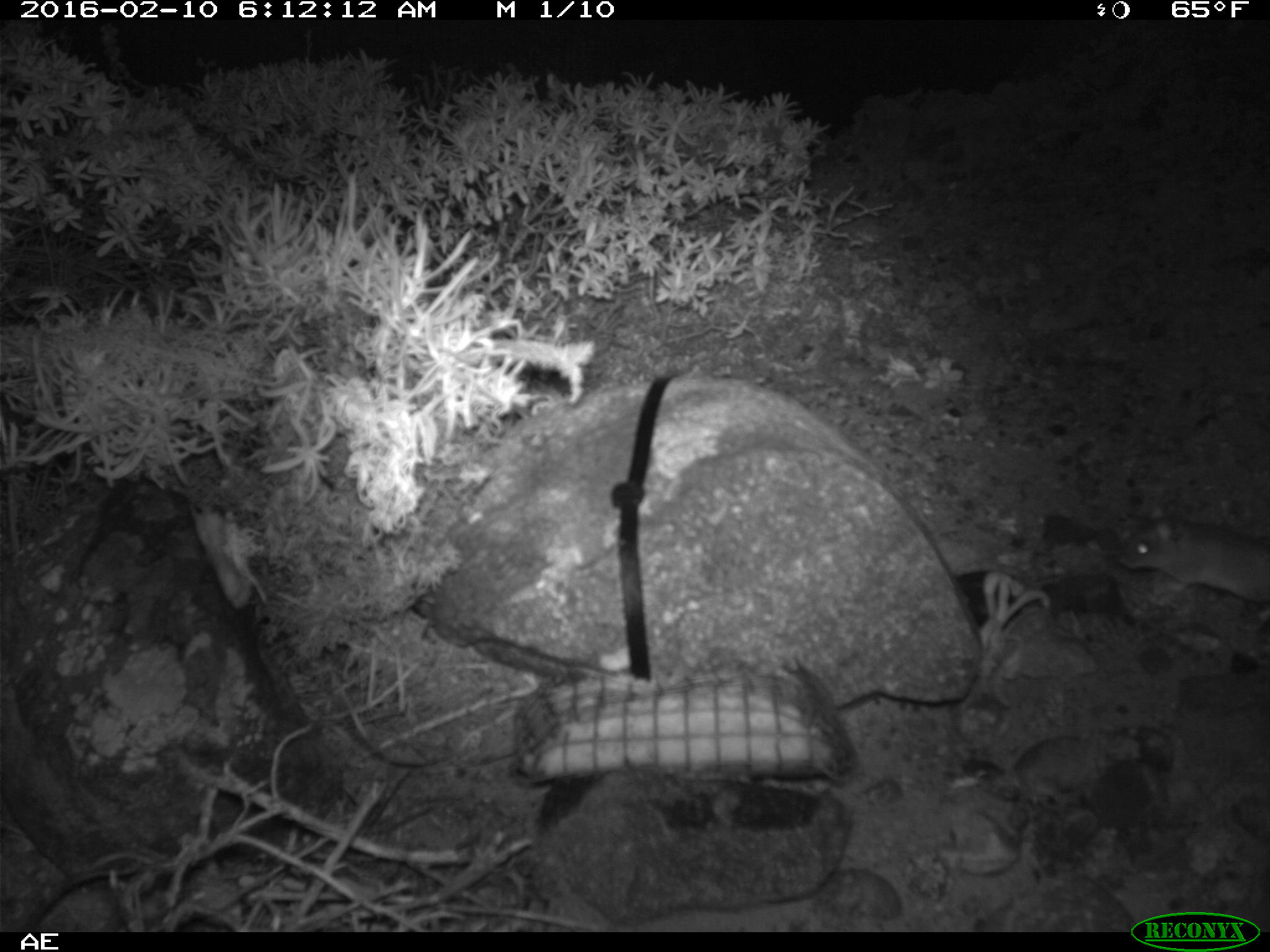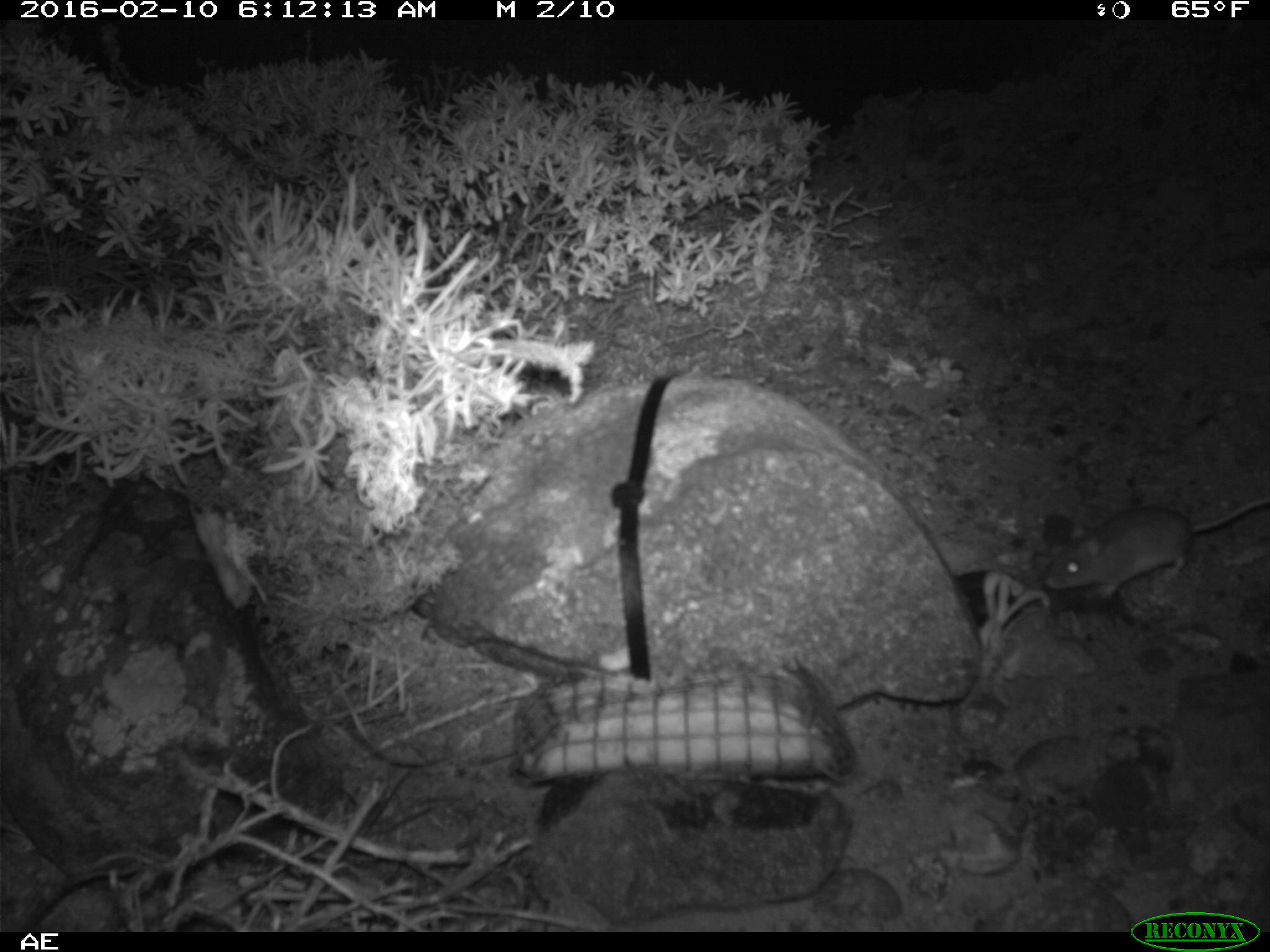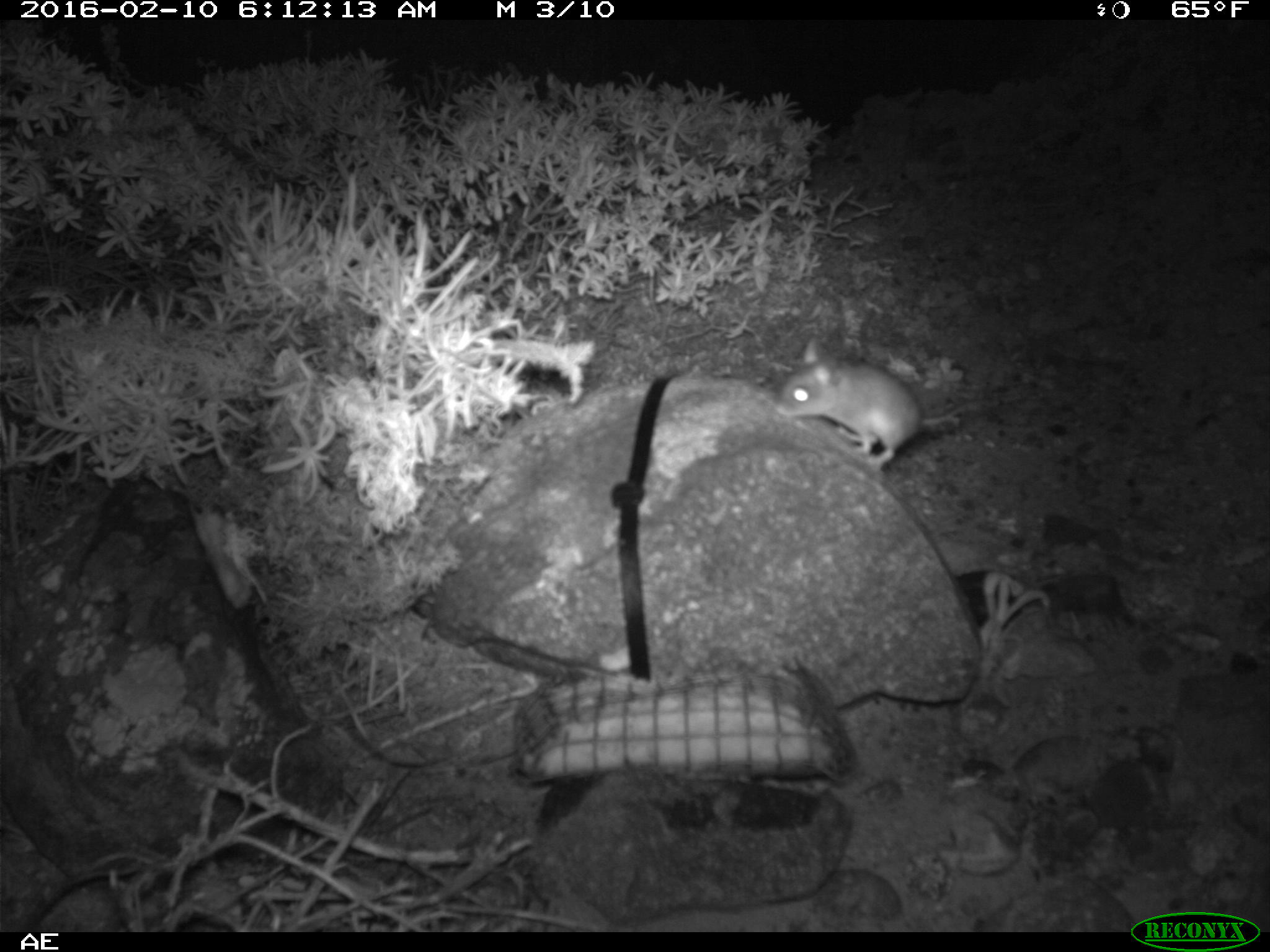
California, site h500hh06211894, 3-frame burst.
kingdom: Animalia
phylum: Chordata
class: Mammalia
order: Rodentia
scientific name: Rodentia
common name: rodent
Rodent (Rodentia).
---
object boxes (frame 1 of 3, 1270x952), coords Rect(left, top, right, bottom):
rodent: Rect(1118, 505, 1269, 620)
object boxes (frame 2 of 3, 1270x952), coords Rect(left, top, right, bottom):
rodent: Rect(1044, 496, 1269, 596)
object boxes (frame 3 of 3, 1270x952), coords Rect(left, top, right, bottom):
rodent: Rect(776, 338, 996, 472)